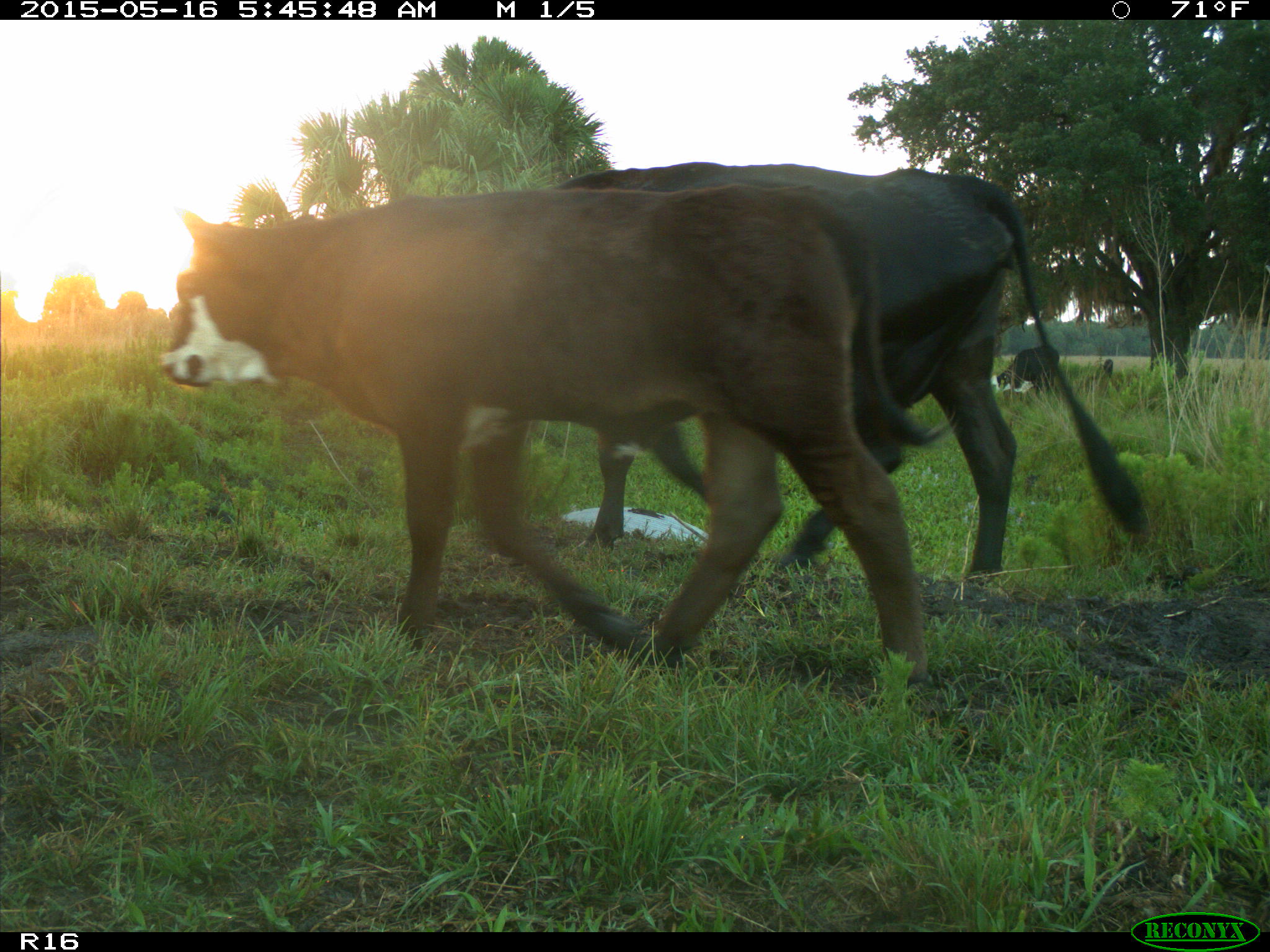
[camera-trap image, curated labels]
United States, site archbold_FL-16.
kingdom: Animalia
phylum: Chordata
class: Mammalia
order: Artiodactyla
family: Bovidae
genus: Bos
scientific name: Bos taurus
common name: domestic cow